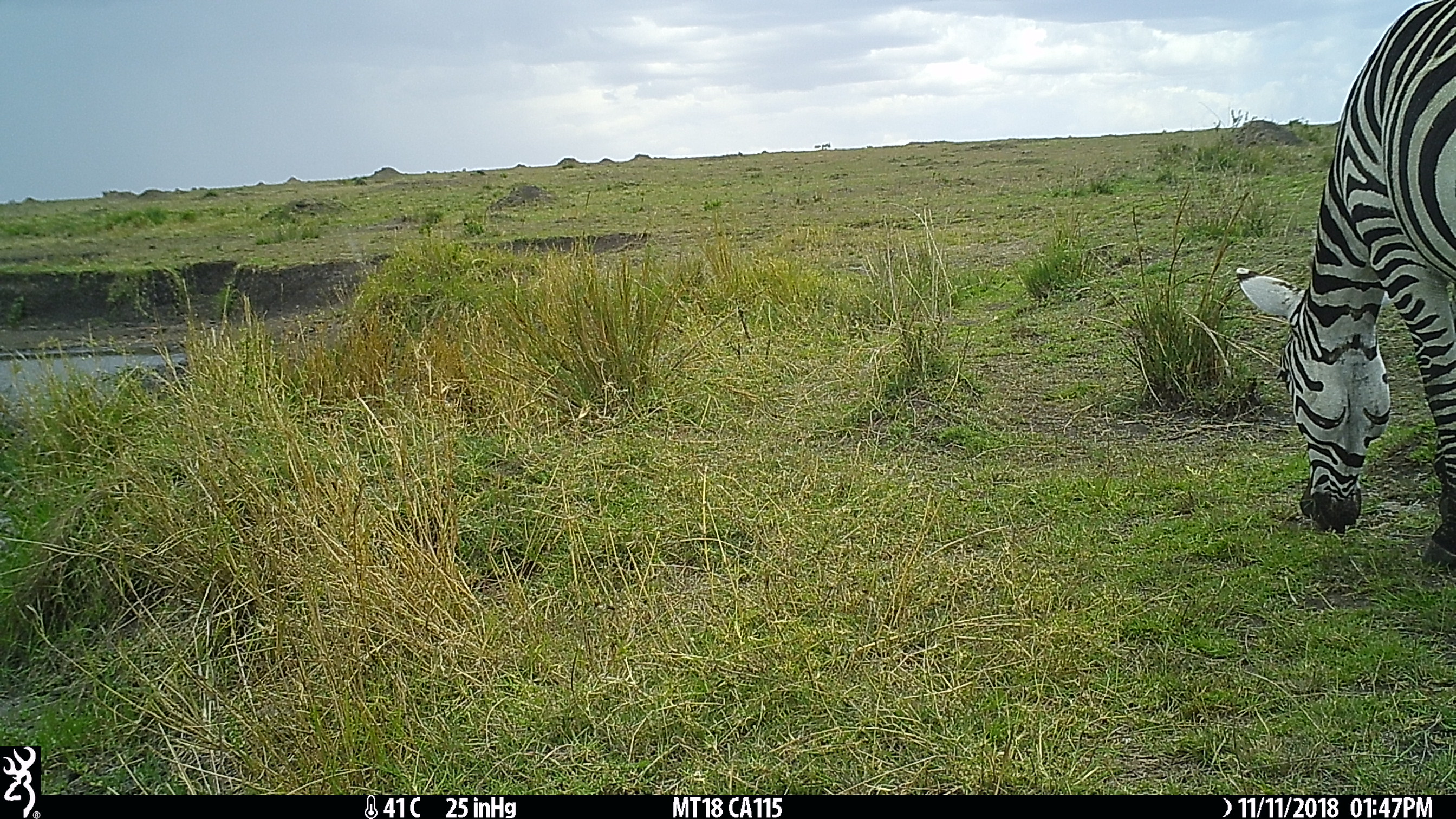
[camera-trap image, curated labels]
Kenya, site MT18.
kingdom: Animalia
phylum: Chordata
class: Mammalia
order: Perissodactyla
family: Equidae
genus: Equus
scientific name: Equus quagga burchellii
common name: burchell's zebra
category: zebra